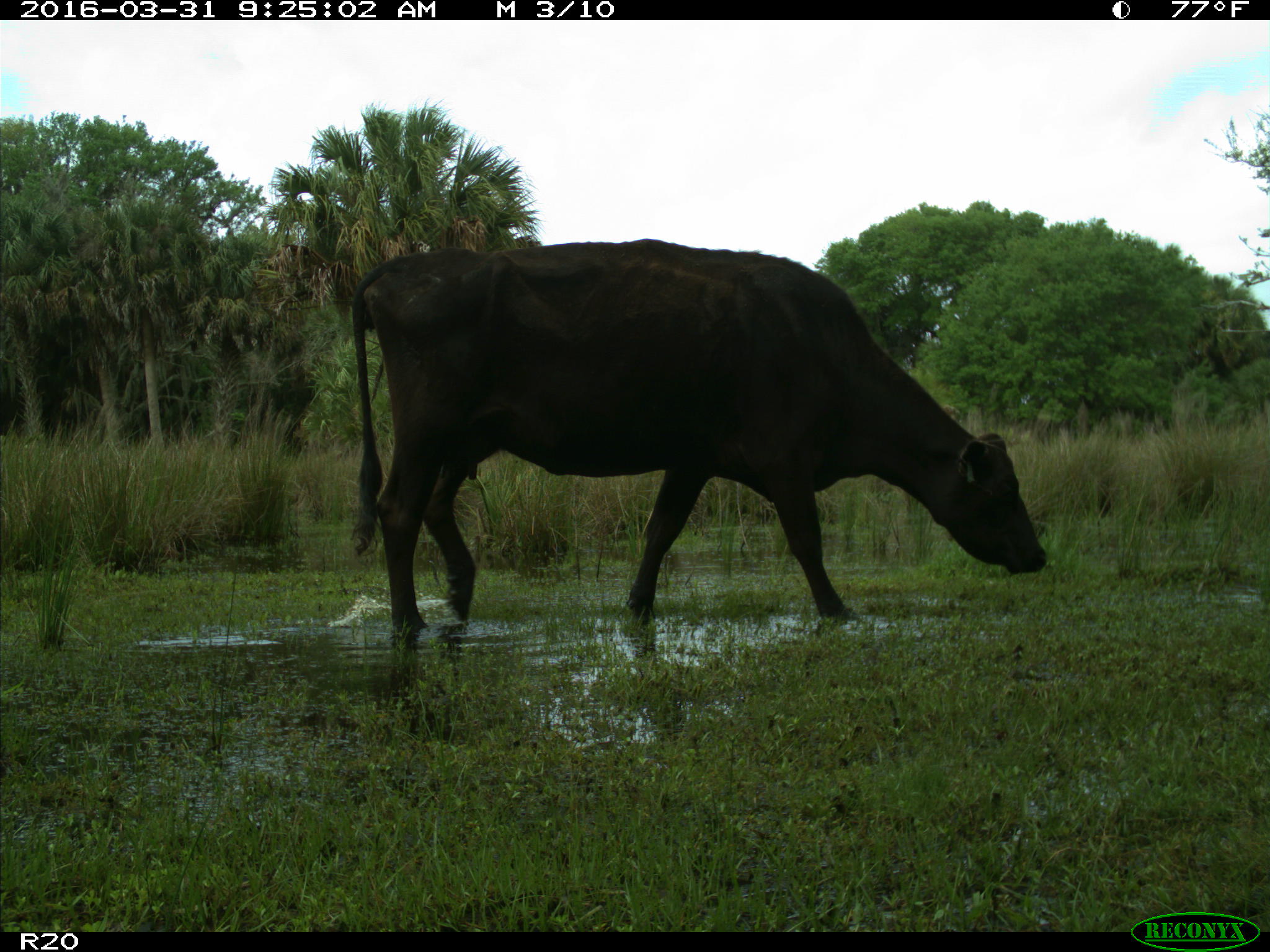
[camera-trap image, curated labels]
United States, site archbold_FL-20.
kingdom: Animalia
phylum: Chordata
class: Mammalia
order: Artiodactyla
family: Bovidae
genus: Bos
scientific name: Bos taurus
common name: domestic cow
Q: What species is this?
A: Bos taurus (domestic cow).